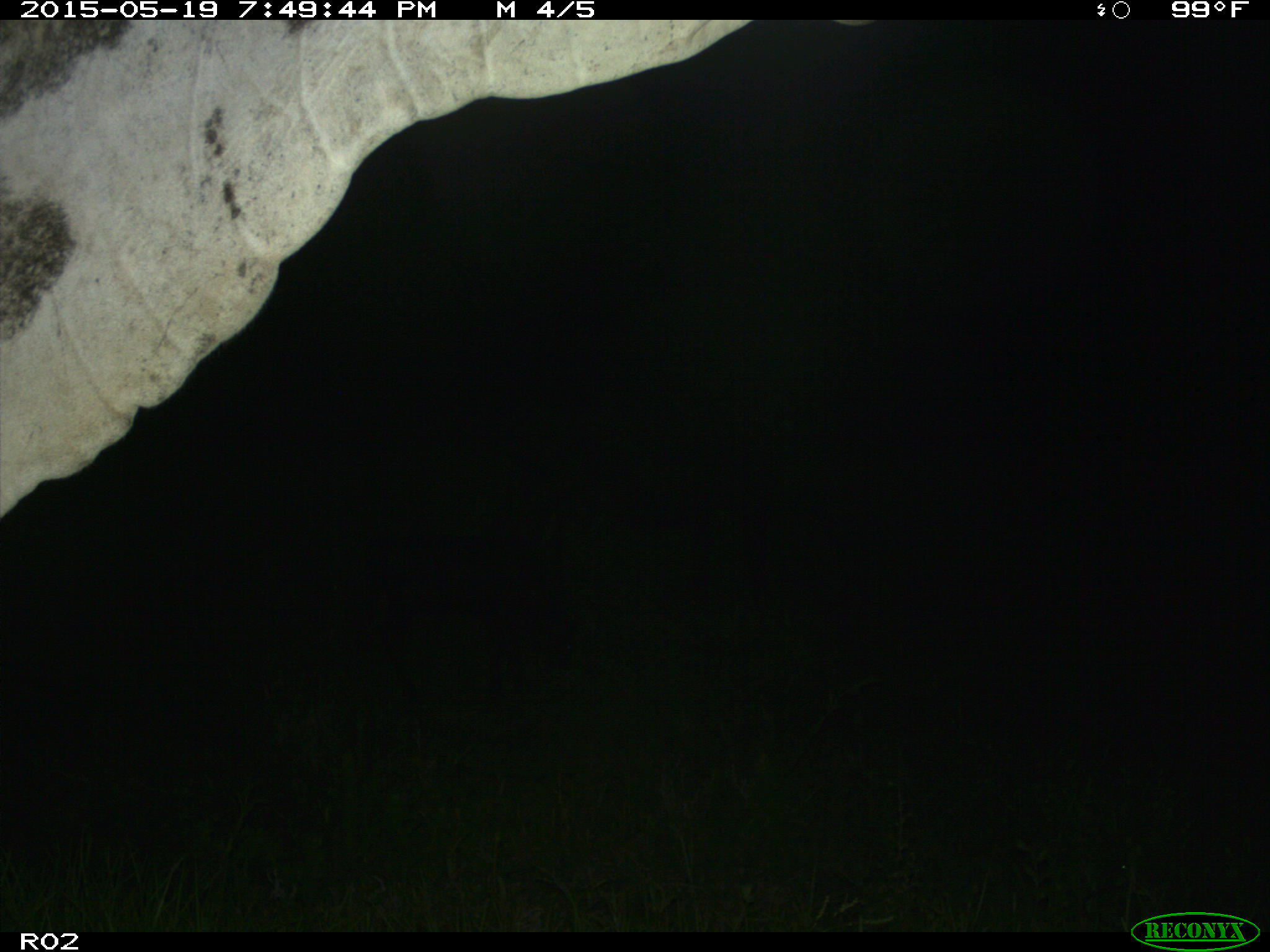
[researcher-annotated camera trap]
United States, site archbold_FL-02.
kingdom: Animalia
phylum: Chordata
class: Mammalia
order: Artiodactyla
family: Bovidae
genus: Bos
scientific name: Bos taurus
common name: domestic cow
Bos taurus (domestic cow).